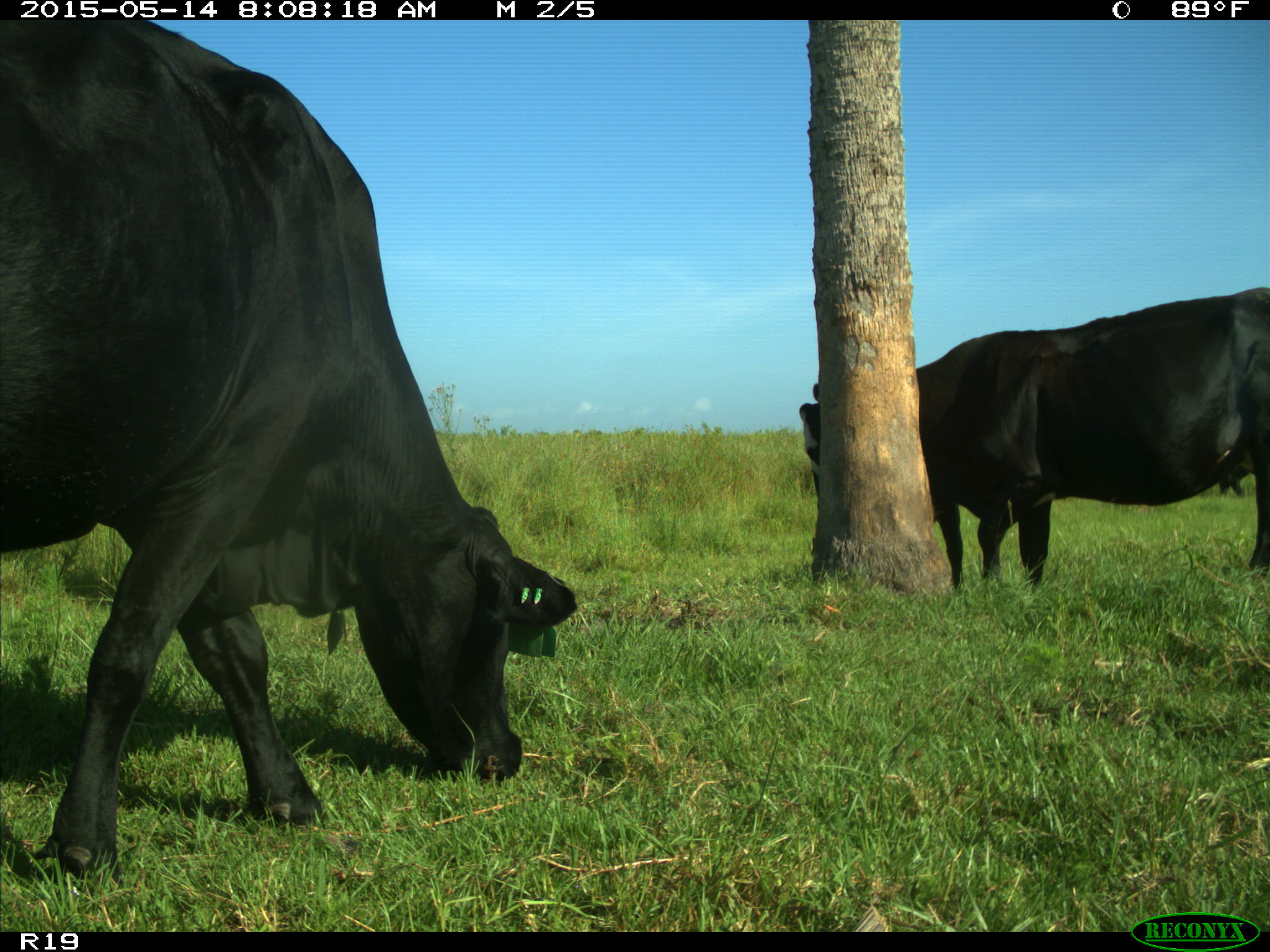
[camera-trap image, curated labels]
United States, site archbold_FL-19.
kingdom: Animalia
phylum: Chordata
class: Mammalia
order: Artiodactyla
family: Bovidae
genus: Bos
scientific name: Bos taurus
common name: domestic cow